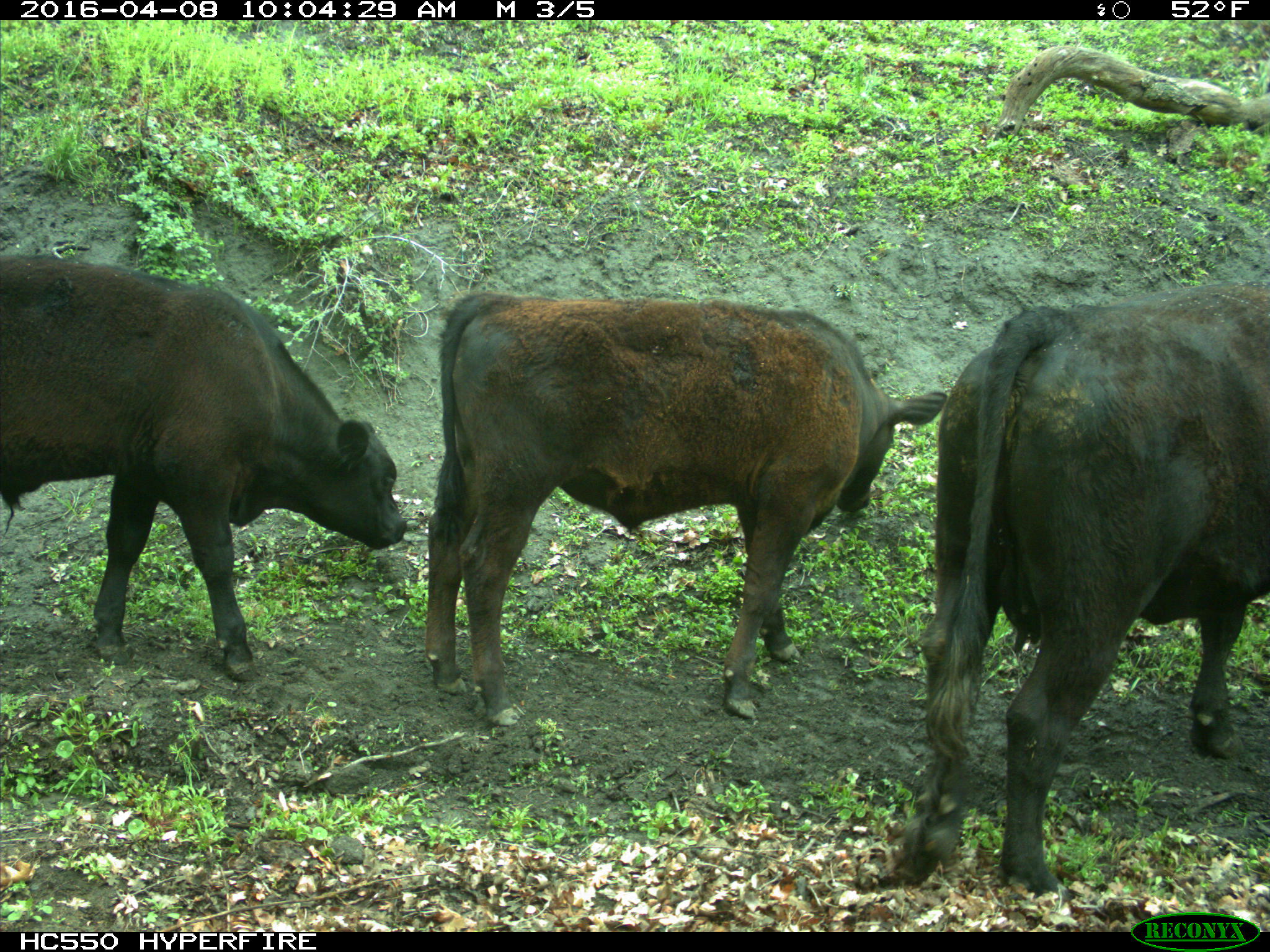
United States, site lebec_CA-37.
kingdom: Animalia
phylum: Chordata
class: Mammalia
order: Artiodactyla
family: Bovidae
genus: Bos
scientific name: Bos taurus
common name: domestic cow